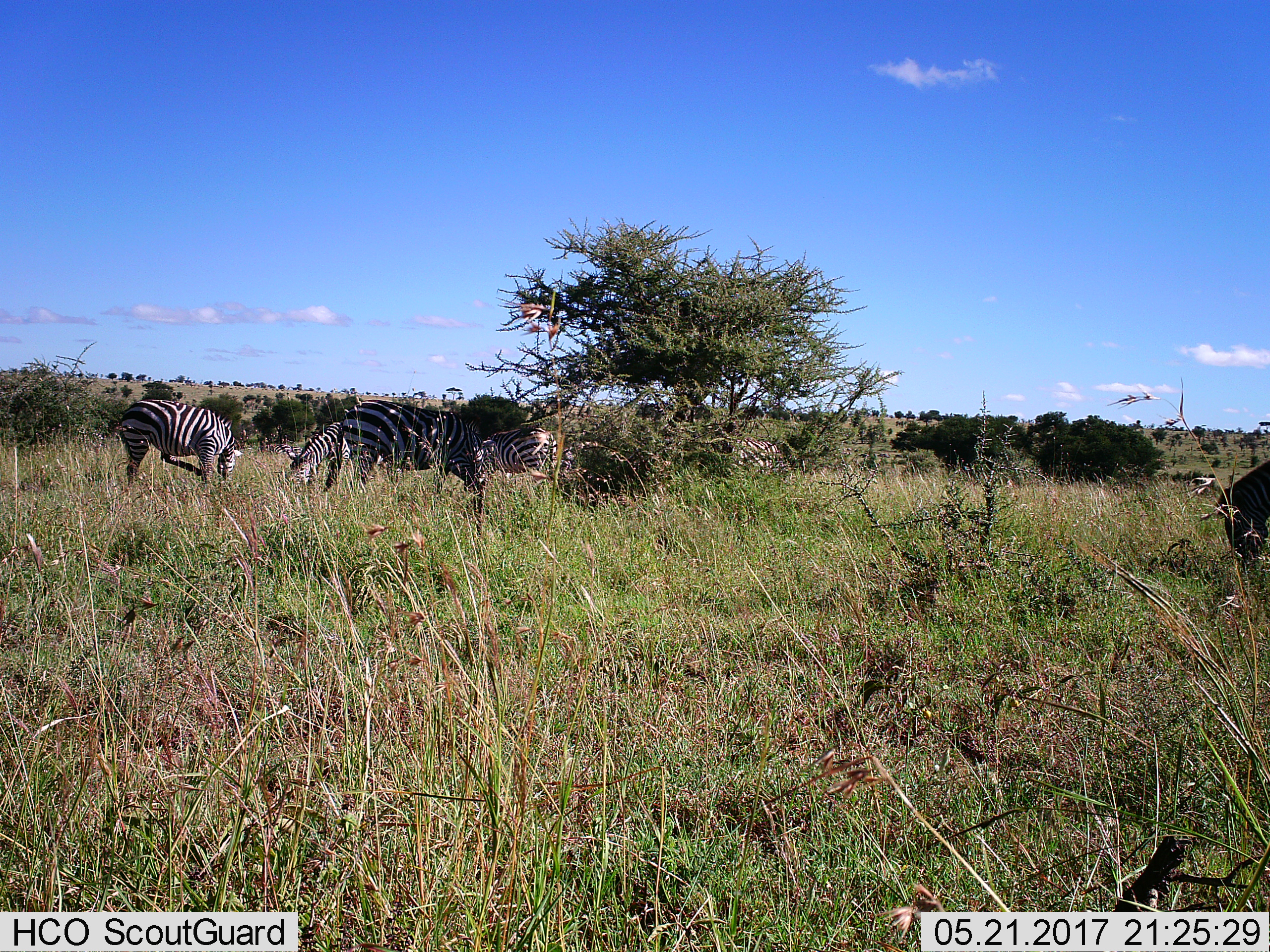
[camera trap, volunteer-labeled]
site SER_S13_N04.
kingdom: Animalia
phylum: Chordata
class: Mammalia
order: Perissodactyla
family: Equidae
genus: Equus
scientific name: Equus quagga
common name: plains zebra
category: zebraplains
Zebraplains (plains zebra) (Equus quagga), count 5. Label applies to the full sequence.